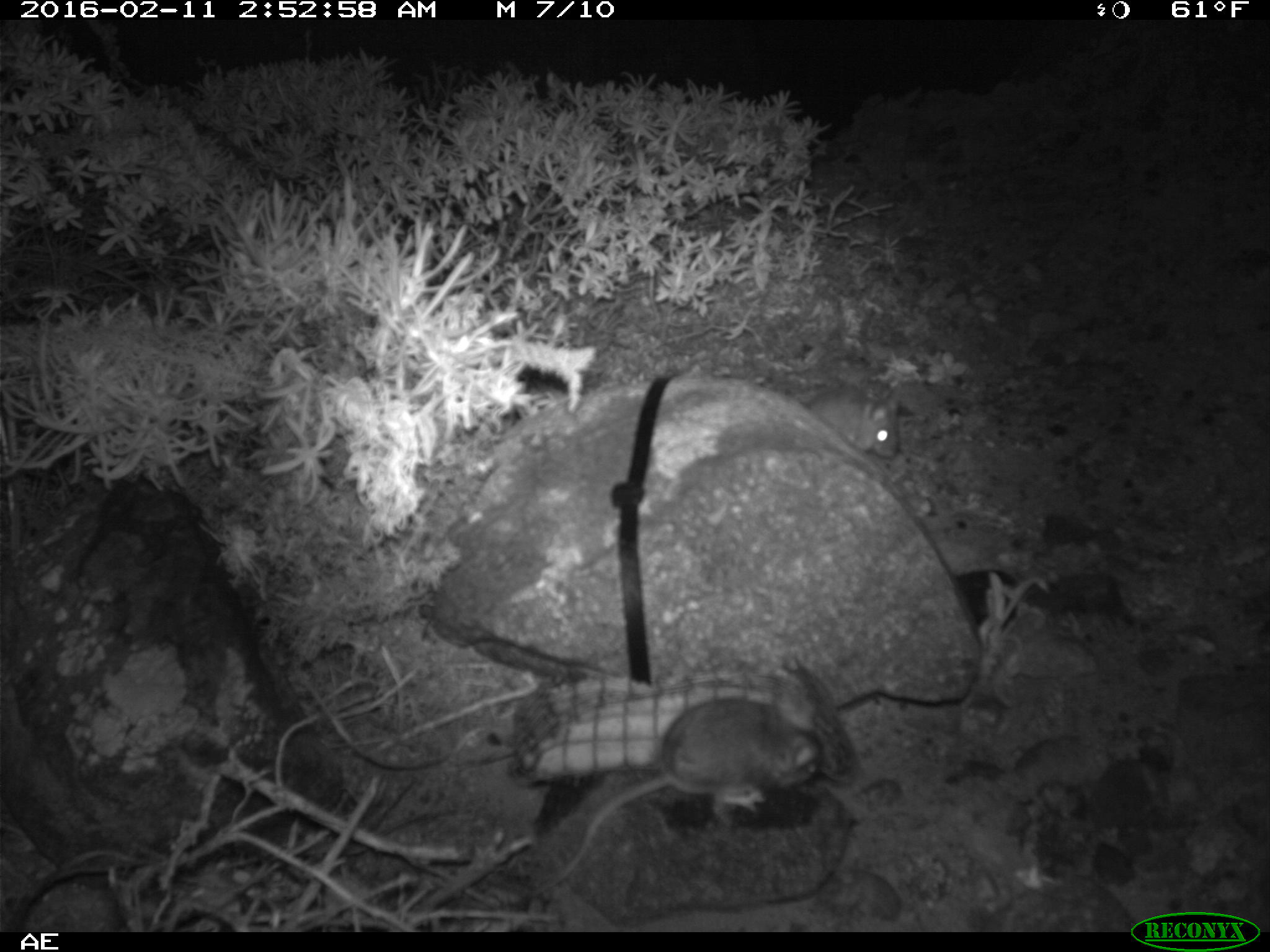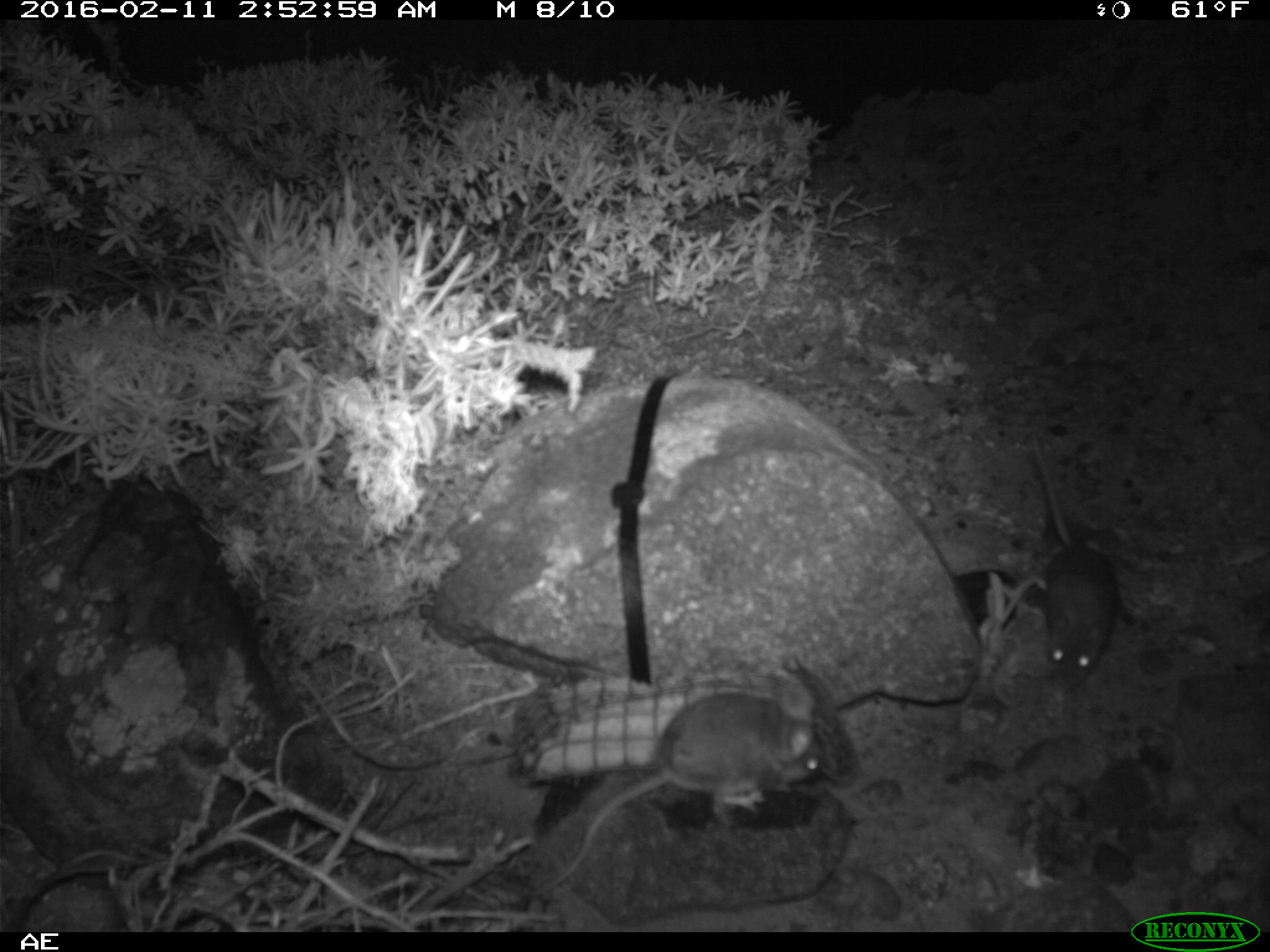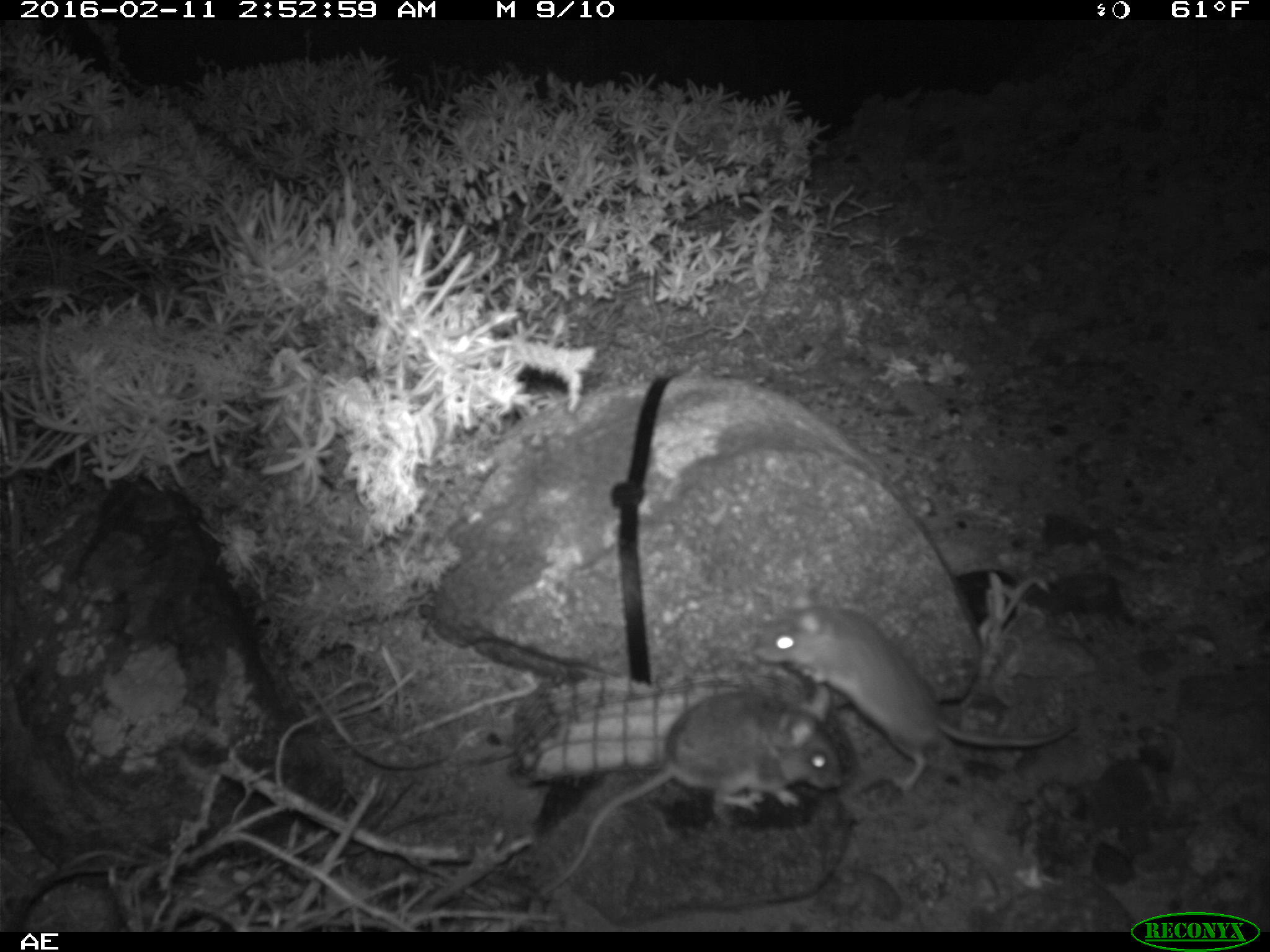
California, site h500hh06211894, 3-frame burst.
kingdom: Animalia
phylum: Chordata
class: Mammalia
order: Rodentia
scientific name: Rodentia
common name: rodent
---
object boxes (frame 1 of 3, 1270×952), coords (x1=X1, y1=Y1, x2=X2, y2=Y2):
rodent: (x1=541, y1=697, x2=820, y2=889); (x1=806, y1=386, x2=901, y2=460)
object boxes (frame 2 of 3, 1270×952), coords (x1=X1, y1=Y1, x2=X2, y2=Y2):
rodent: (x1=517, y1=673, x2=823, y2=900); (x1=1028, y1=422, x2=1112, y2=687)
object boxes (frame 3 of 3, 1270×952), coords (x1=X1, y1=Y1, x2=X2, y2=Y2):
rodent: (x1=751, y1=586, x2=1080, y2=795); (x1=540, y1=685, x2=843, y2=896)